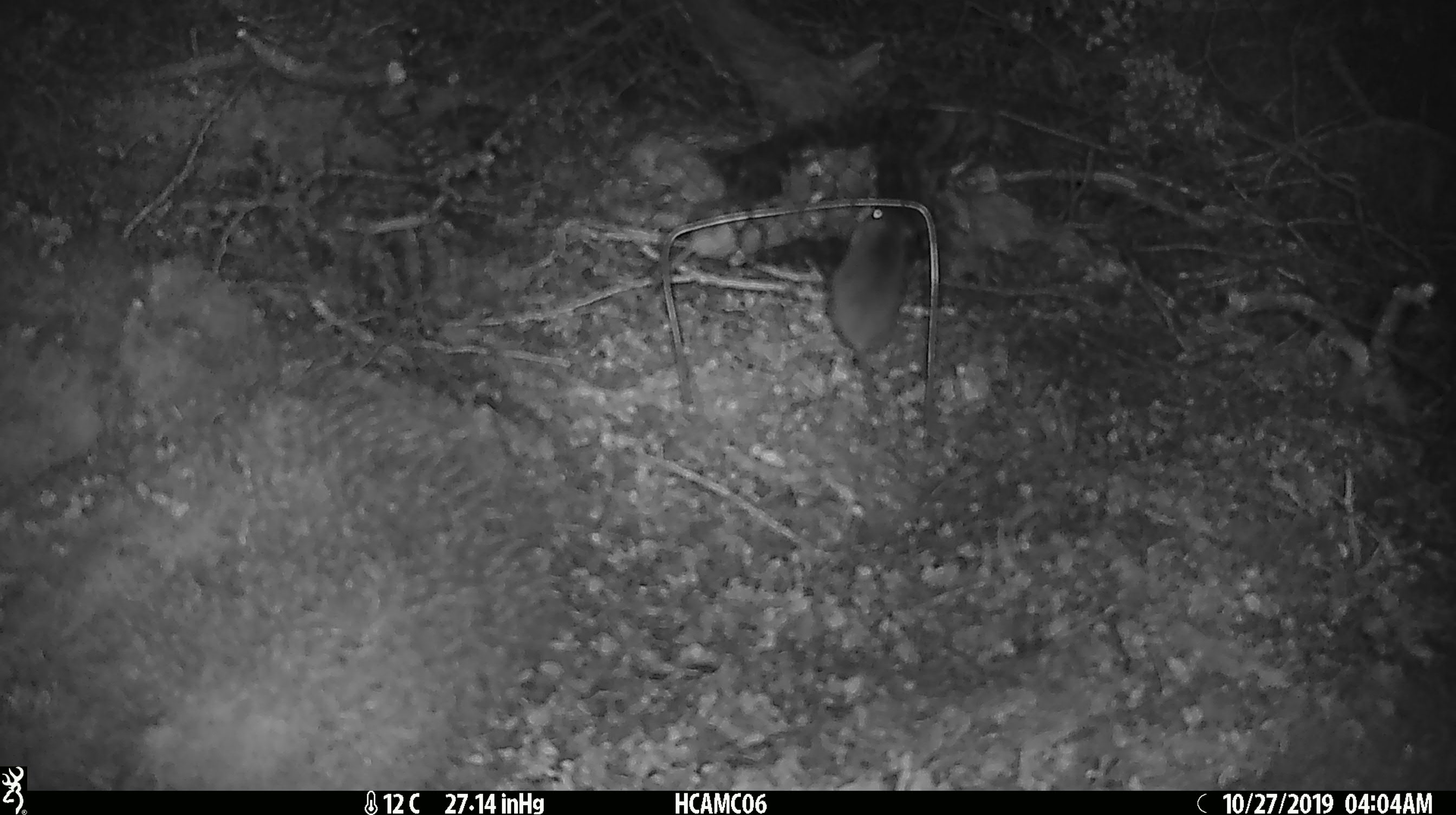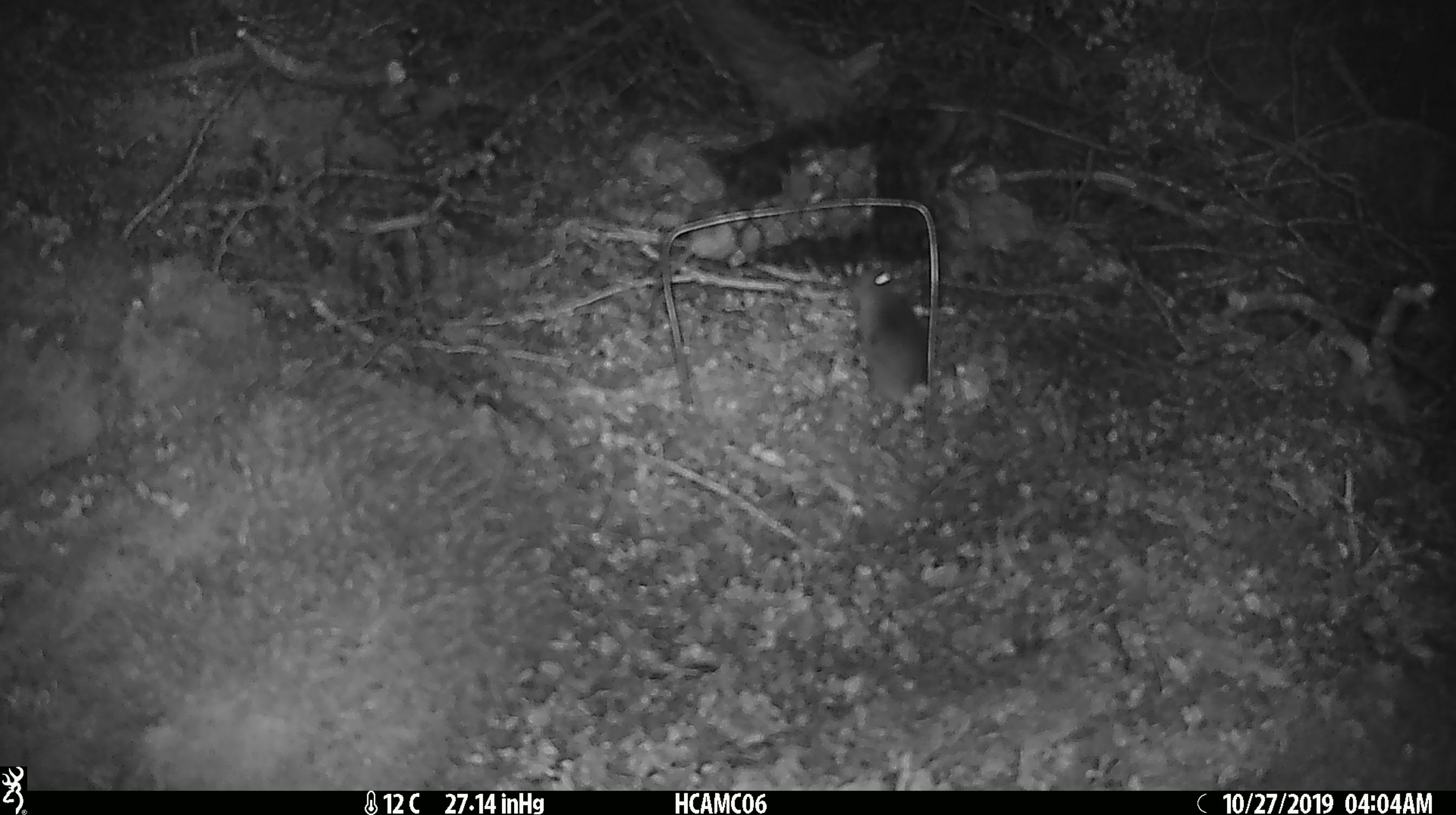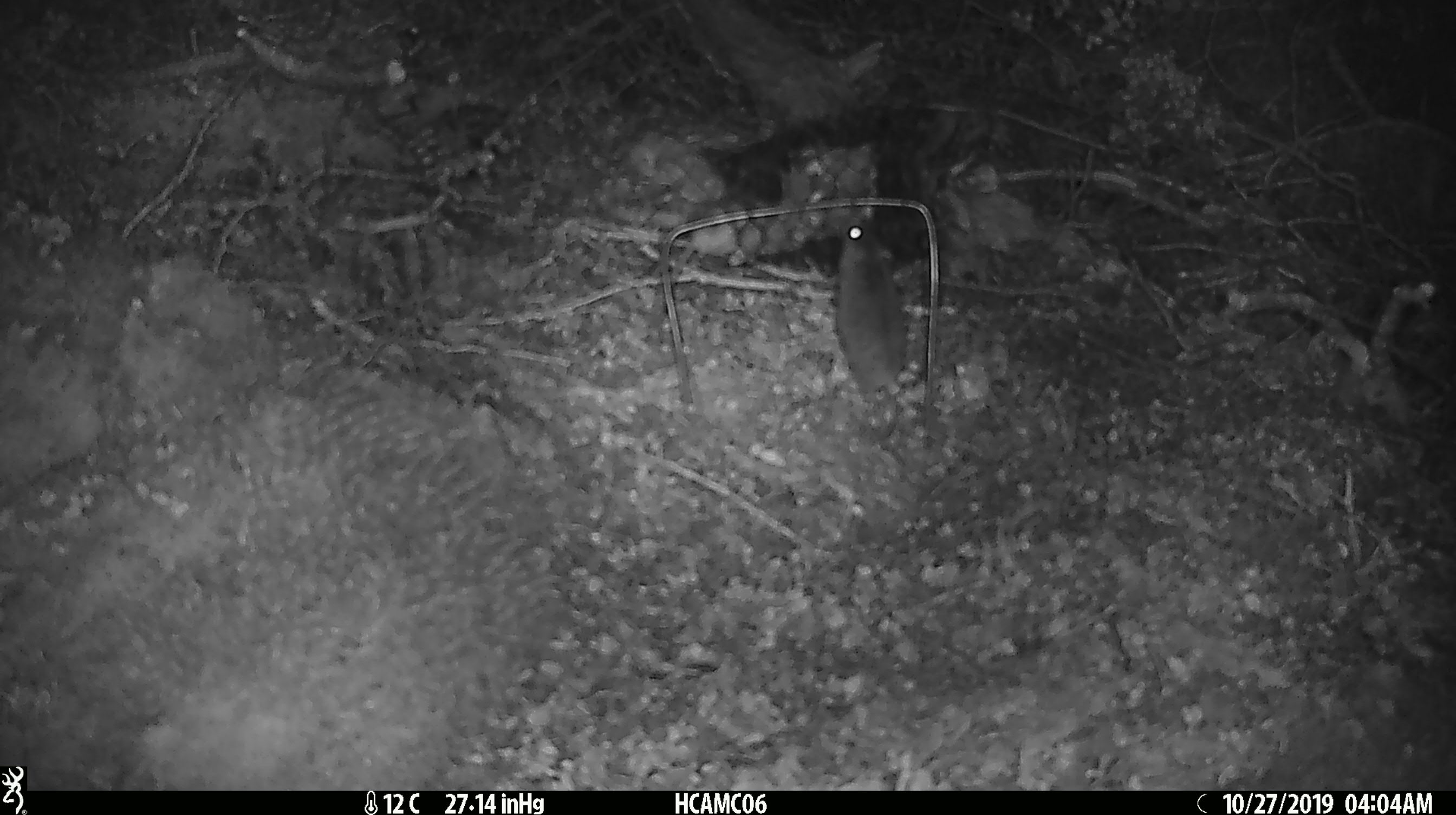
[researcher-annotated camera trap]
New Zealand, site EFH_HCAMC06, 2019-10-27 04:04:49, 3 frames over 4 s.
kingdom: Animalia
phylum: Chordata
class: Mammalia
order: Rodentia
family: Muridae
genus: Mus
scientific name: Mus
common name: mouse